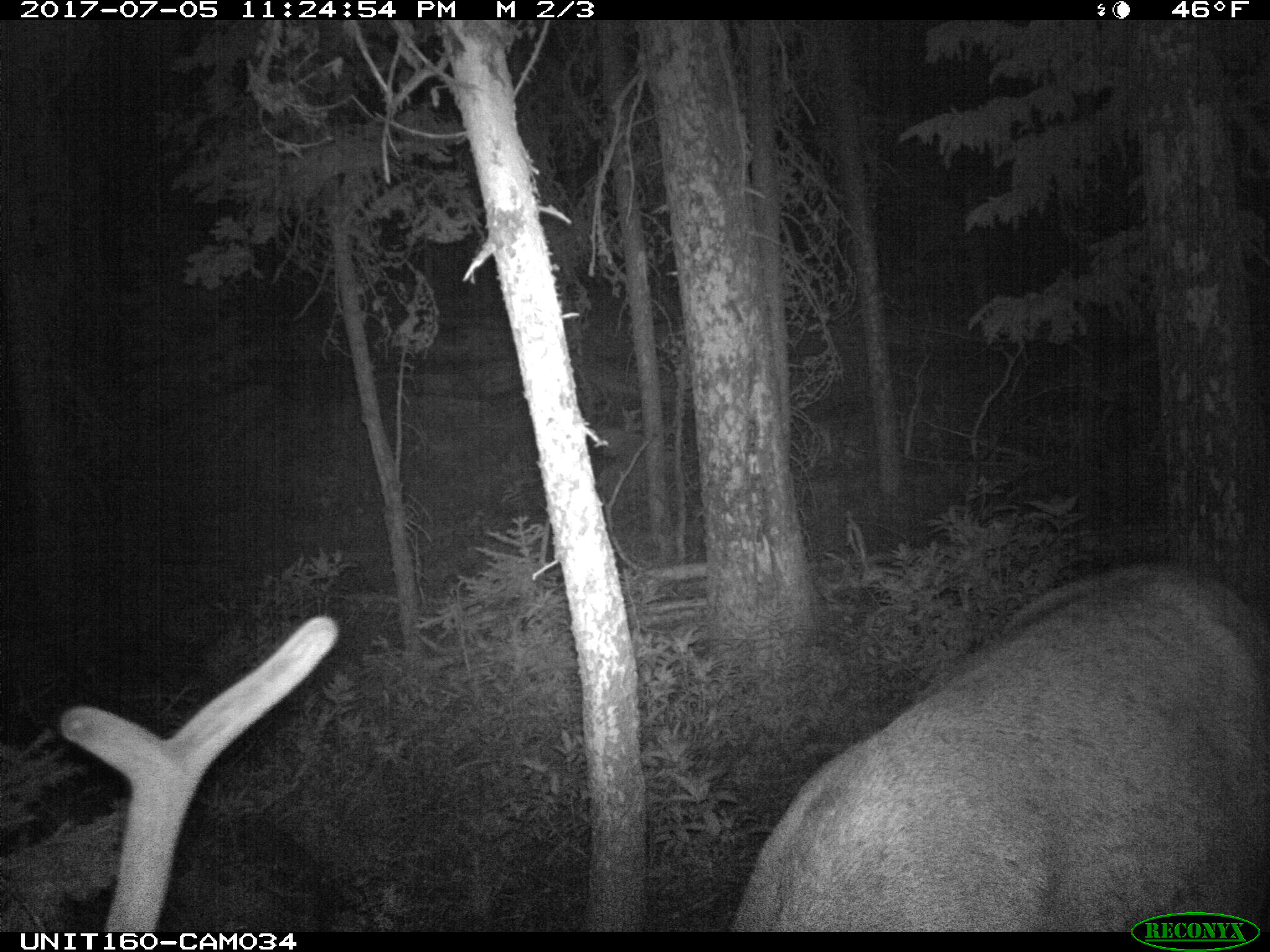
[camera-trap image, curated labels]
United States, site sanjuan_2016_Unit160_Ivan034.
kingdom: Animalia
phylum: Chordata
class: Mammalia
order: Artiodactyla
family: Cervidae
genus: Cervus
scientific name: Cervus elaphus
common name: red deer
Cervus elaphus (red deer).